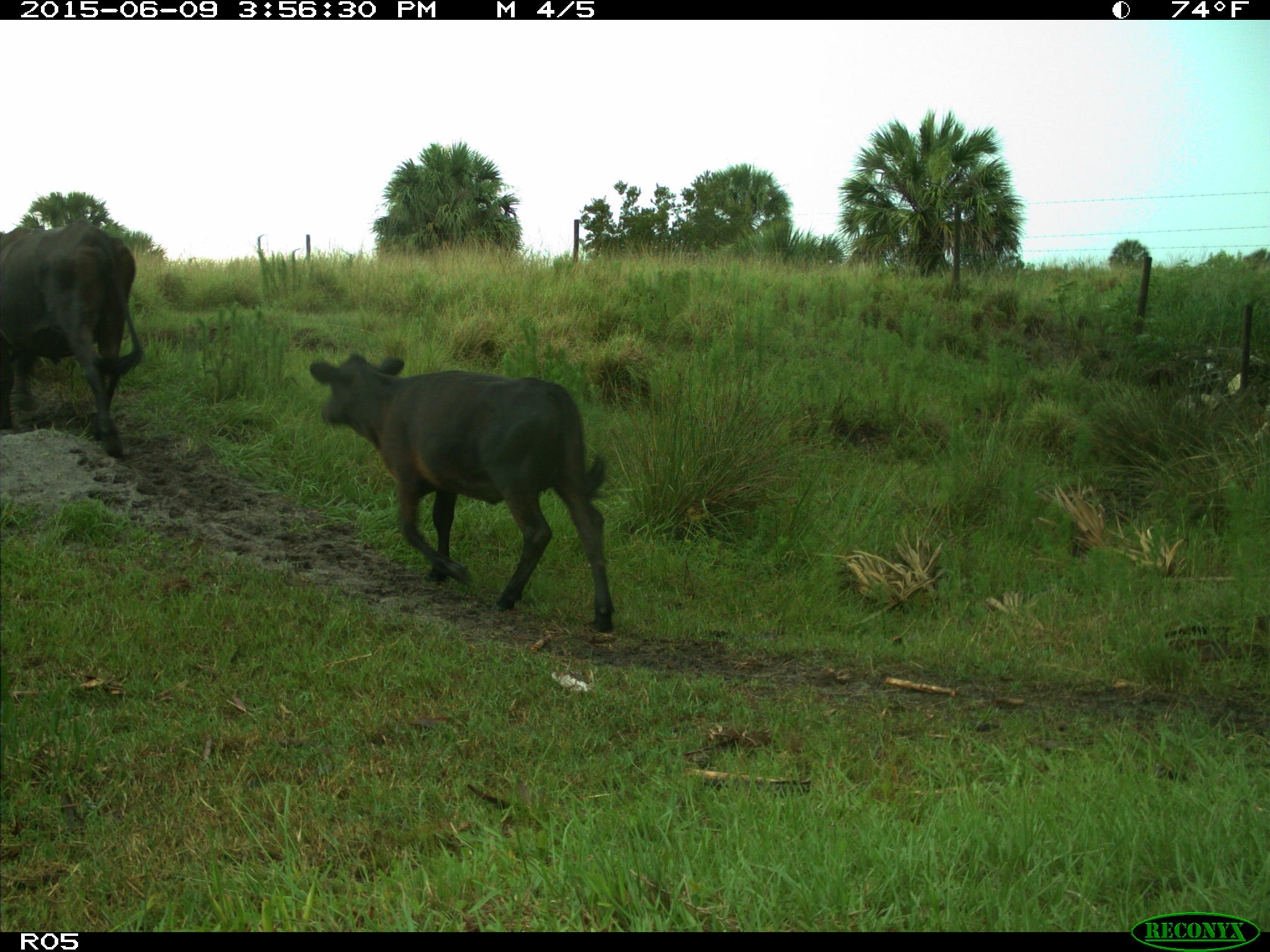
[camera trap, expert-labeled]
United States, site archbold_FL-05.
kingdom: Animalia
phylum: Chordata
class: Mammalia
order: Artiodactyla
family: Bovidae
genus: Bos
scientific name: Bos taurus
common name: domestic cow